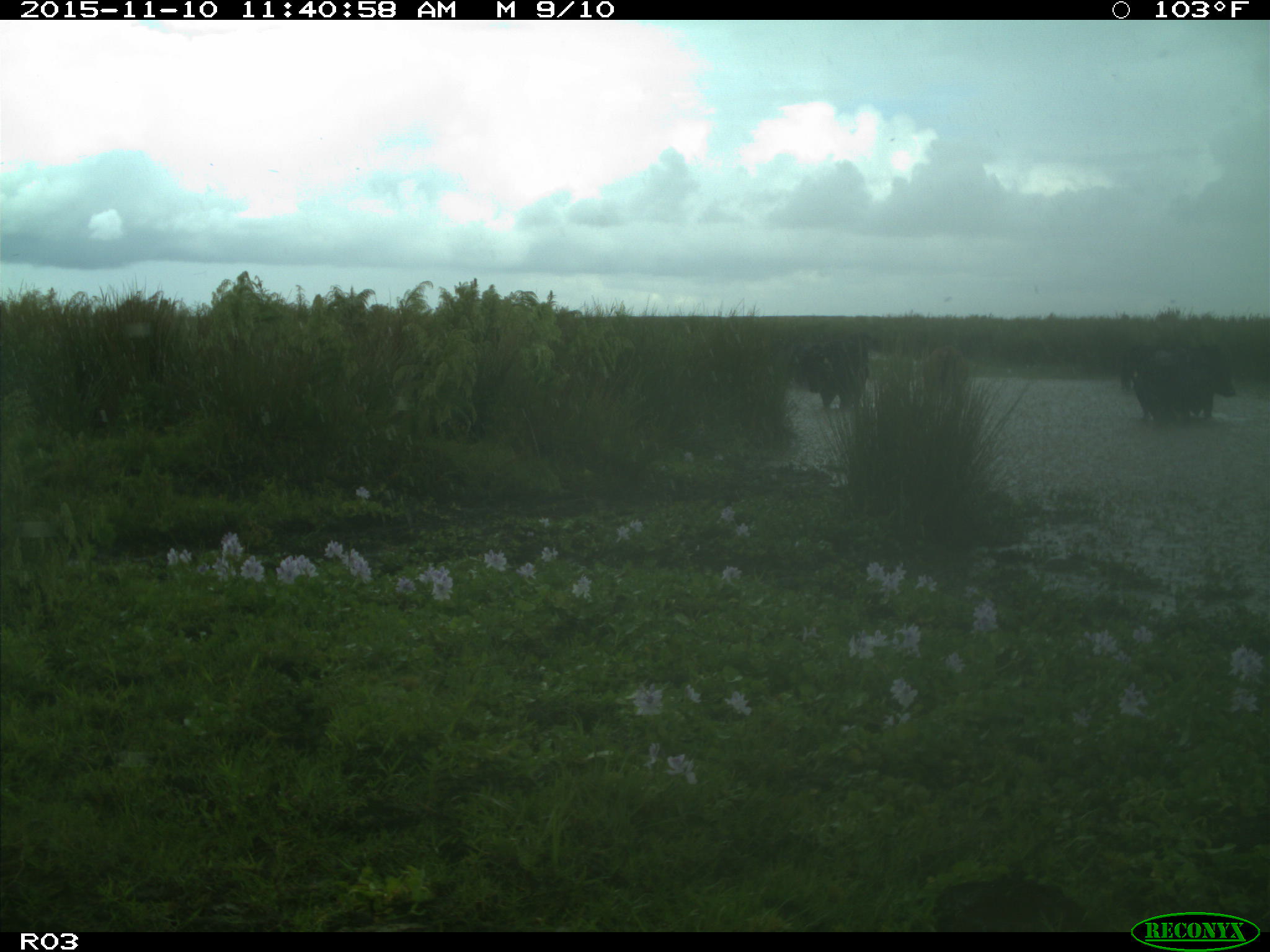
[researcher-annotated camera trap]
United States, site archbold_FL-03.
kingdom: Animalia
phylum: Chordata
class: Mammalia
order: Artiodactyla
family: Bovidae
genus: Bos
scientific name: Bos taurus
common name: domestic cow